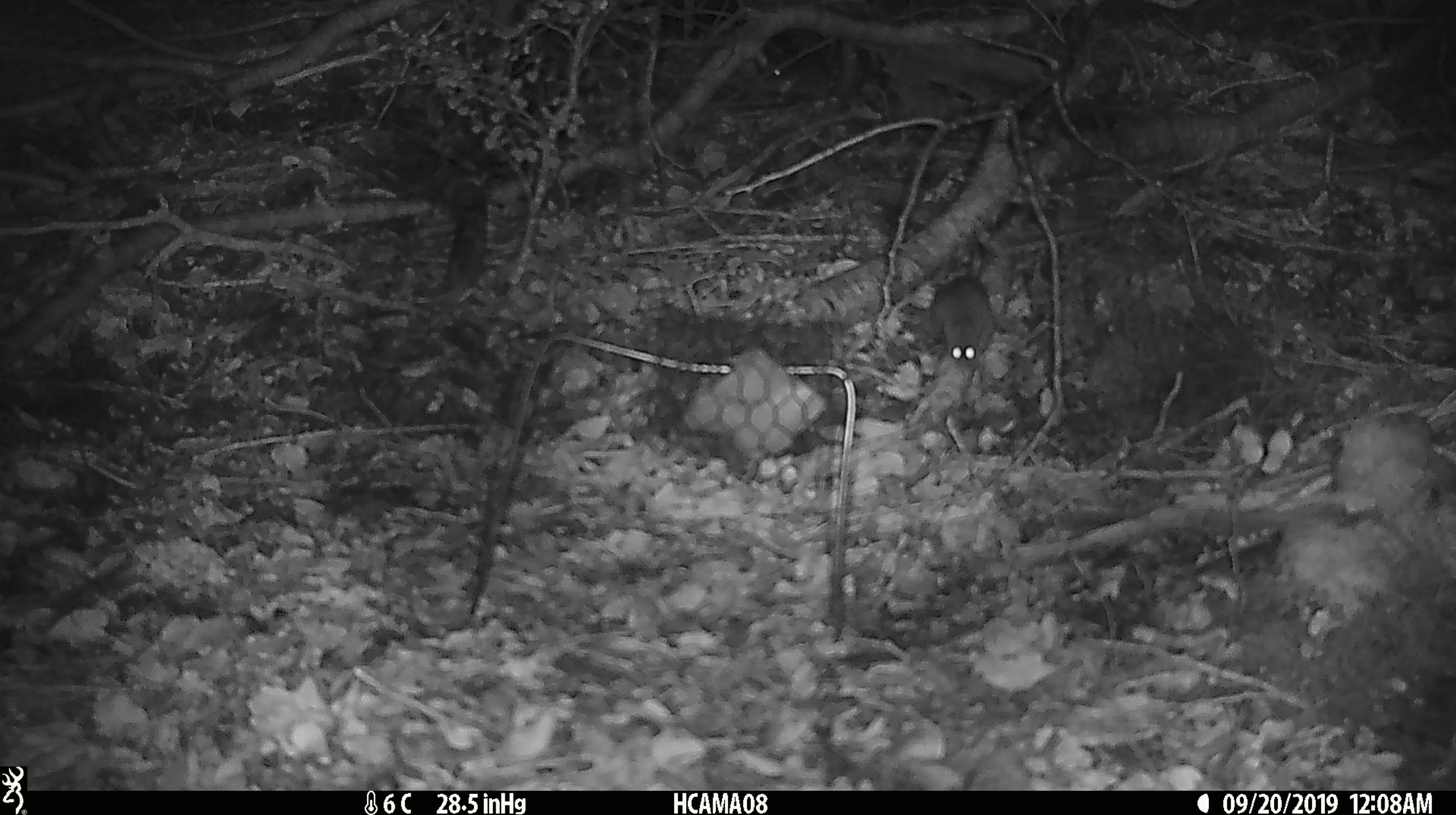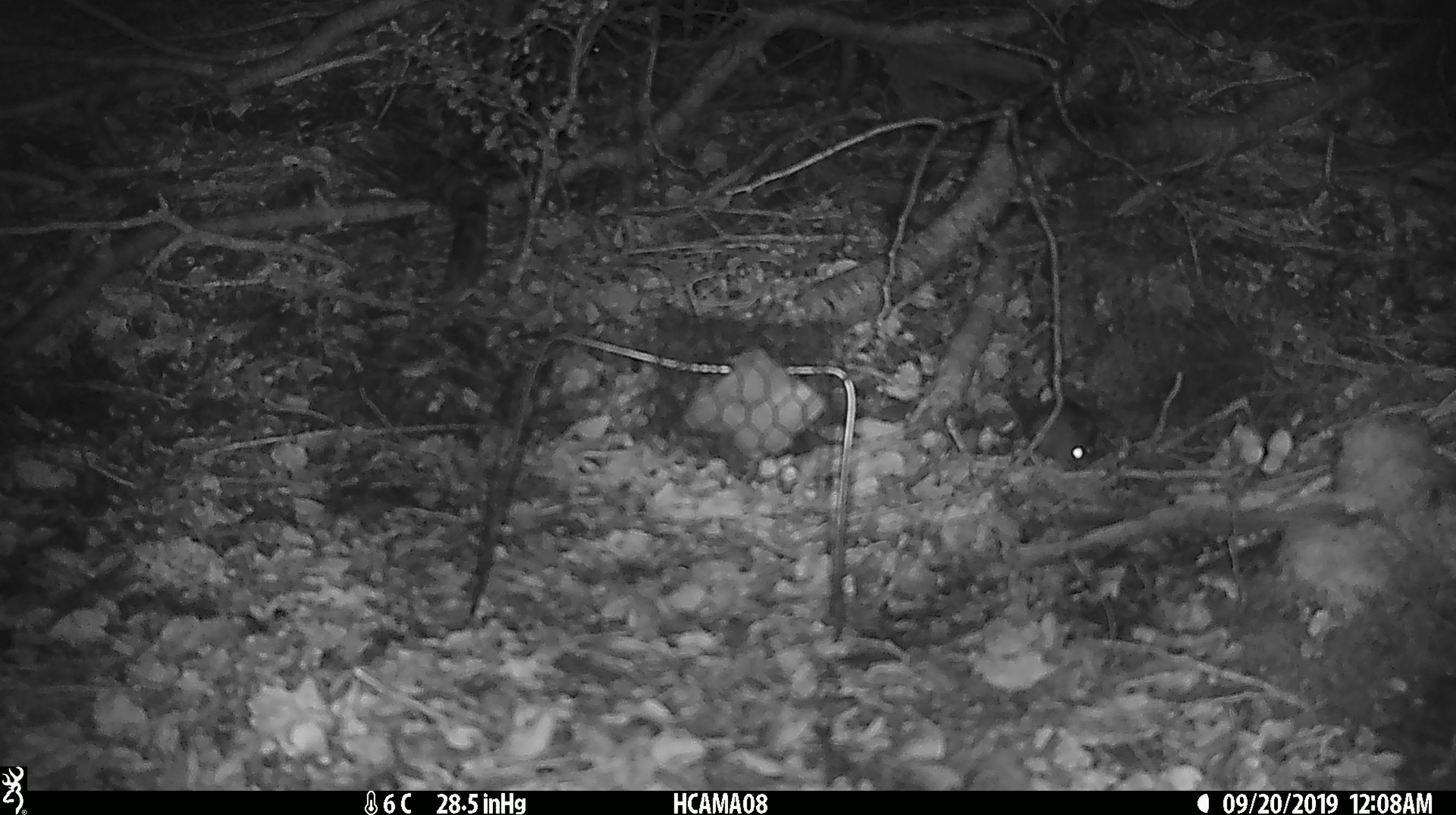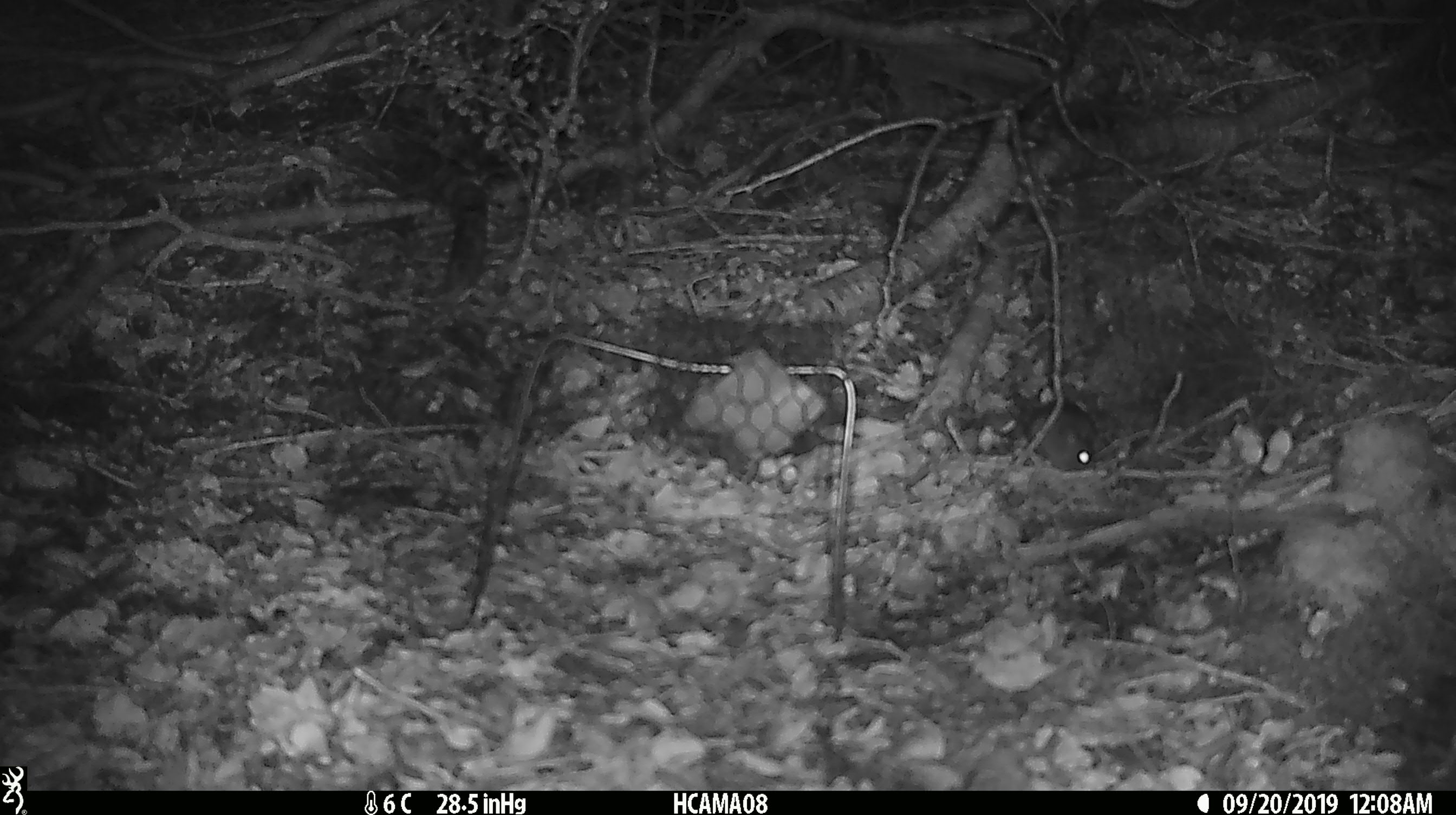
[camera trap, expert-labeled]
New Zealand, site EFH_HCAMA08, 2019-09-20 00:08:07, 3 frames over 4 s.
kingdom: Animalia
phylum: Chordata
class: Mammalia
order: Rodentia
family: Muridae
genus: Mus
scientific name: Mus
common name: mouse